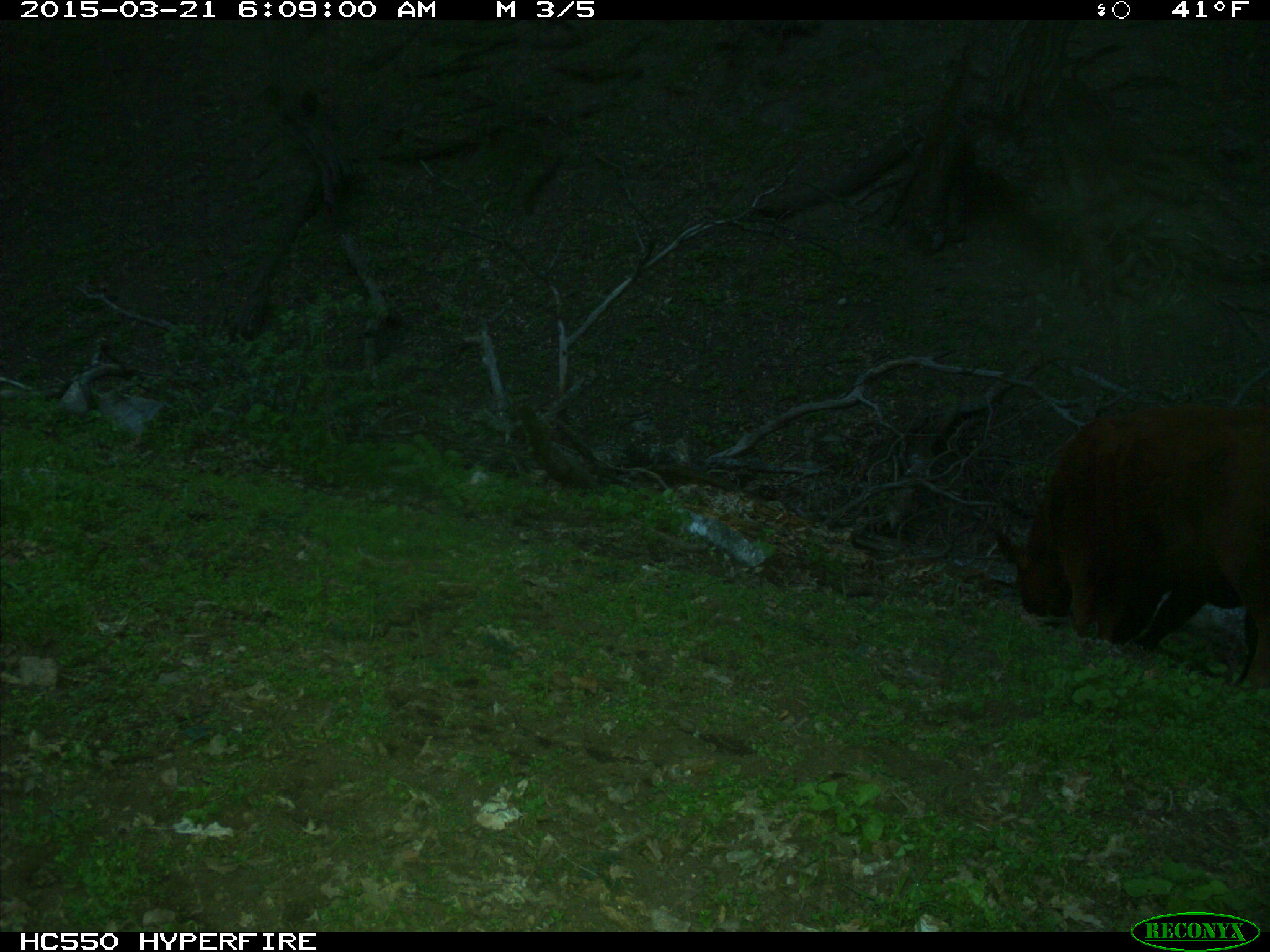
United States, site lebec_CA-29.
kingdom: Animalia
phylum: Chordata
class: Mammalia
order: Artiodactyla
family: Bovidae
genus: Bos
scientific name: Bos taurus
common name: domestic cow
Bos taurus (domestic cow).